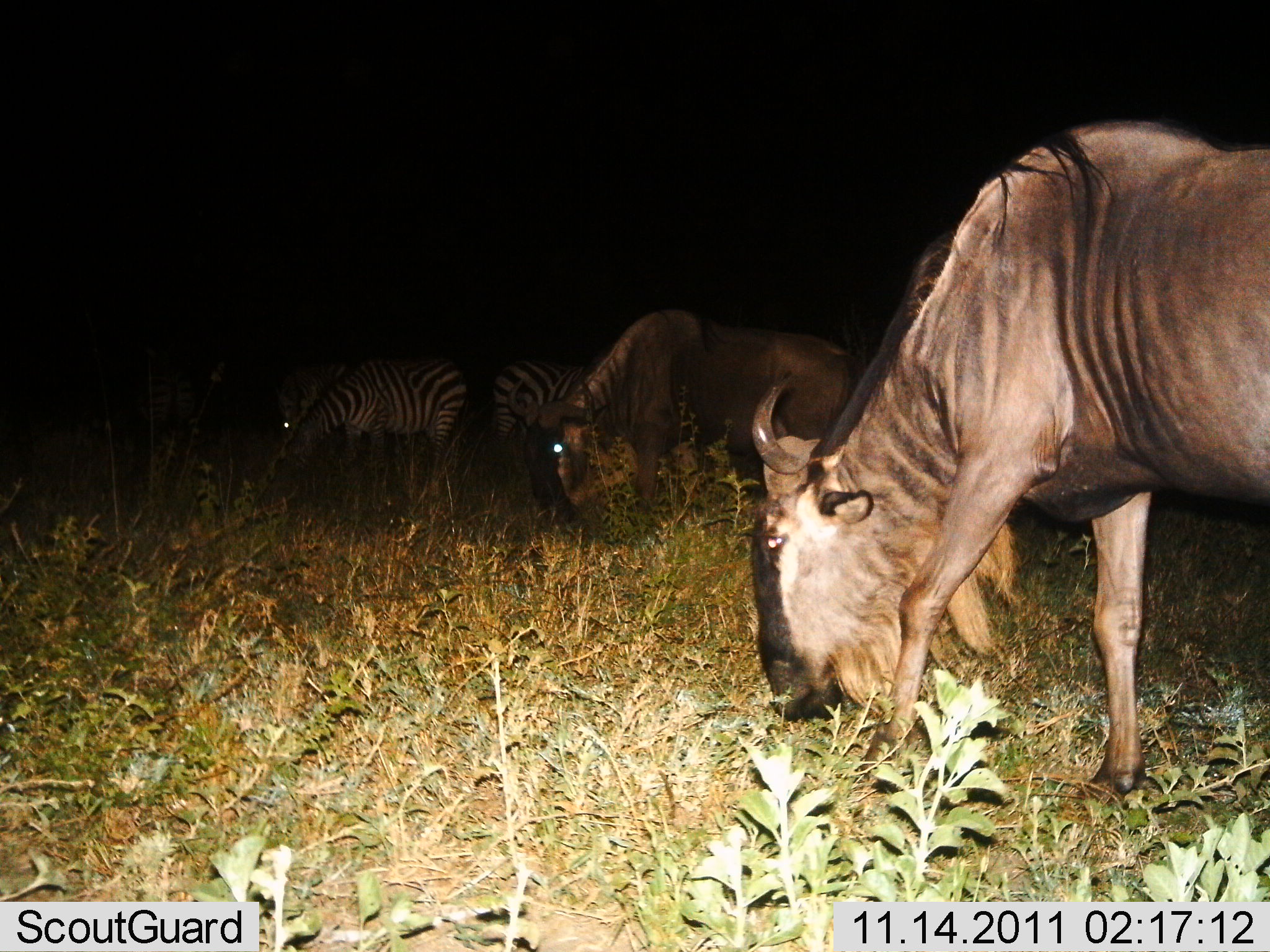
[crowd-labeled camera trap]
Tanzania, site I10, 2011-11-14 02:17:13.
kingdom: Animalia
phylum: Chordata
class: Mammalia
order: Artiodactyla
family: Bovidae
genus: Connochaetes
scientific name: Connochaetes taurinus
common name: blue wildebeest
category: wildebeest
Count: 2.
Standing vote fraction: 12%.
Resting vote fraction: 0%.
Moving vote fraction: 6%.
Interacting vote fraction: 6%.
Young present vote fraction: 0%.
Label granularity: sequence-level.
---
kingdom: Animalia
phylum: Chordata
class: Mammalia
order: Perissodactyla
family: Equidae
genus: Equus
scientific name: Equus quagga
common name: plains zebra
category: zebra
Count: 2.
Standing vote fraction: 23%.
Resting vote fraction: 0%.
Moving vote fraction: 8%.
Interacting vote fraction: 8%.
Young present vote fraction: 0%.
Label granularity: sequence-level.